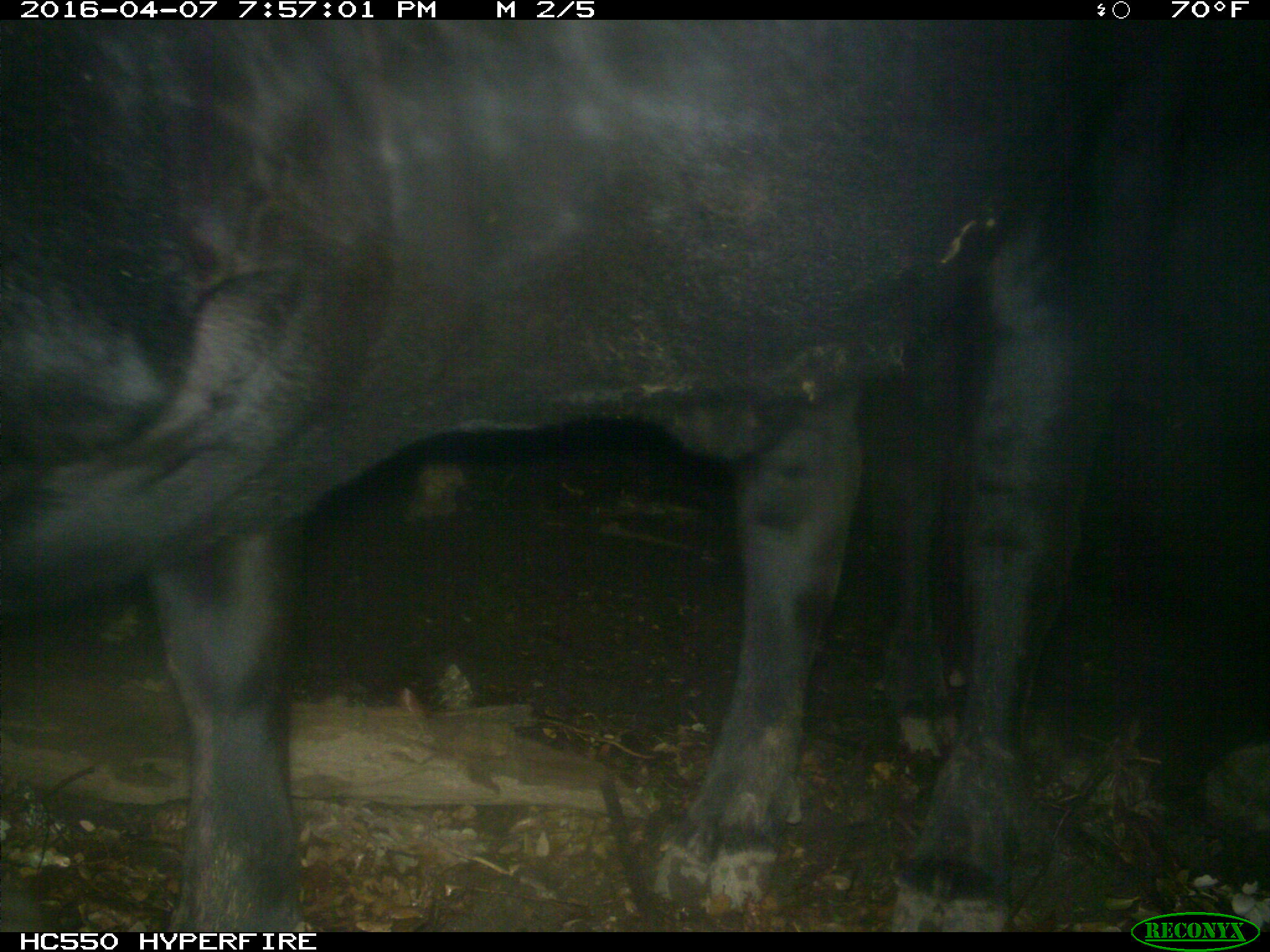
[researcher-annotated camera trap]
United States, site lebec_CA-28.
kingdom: Animalia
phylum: Chordata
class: Mammalia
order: Artiodactyla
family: Bovidae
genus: Bos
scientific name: Bos taurus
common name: domestic cow